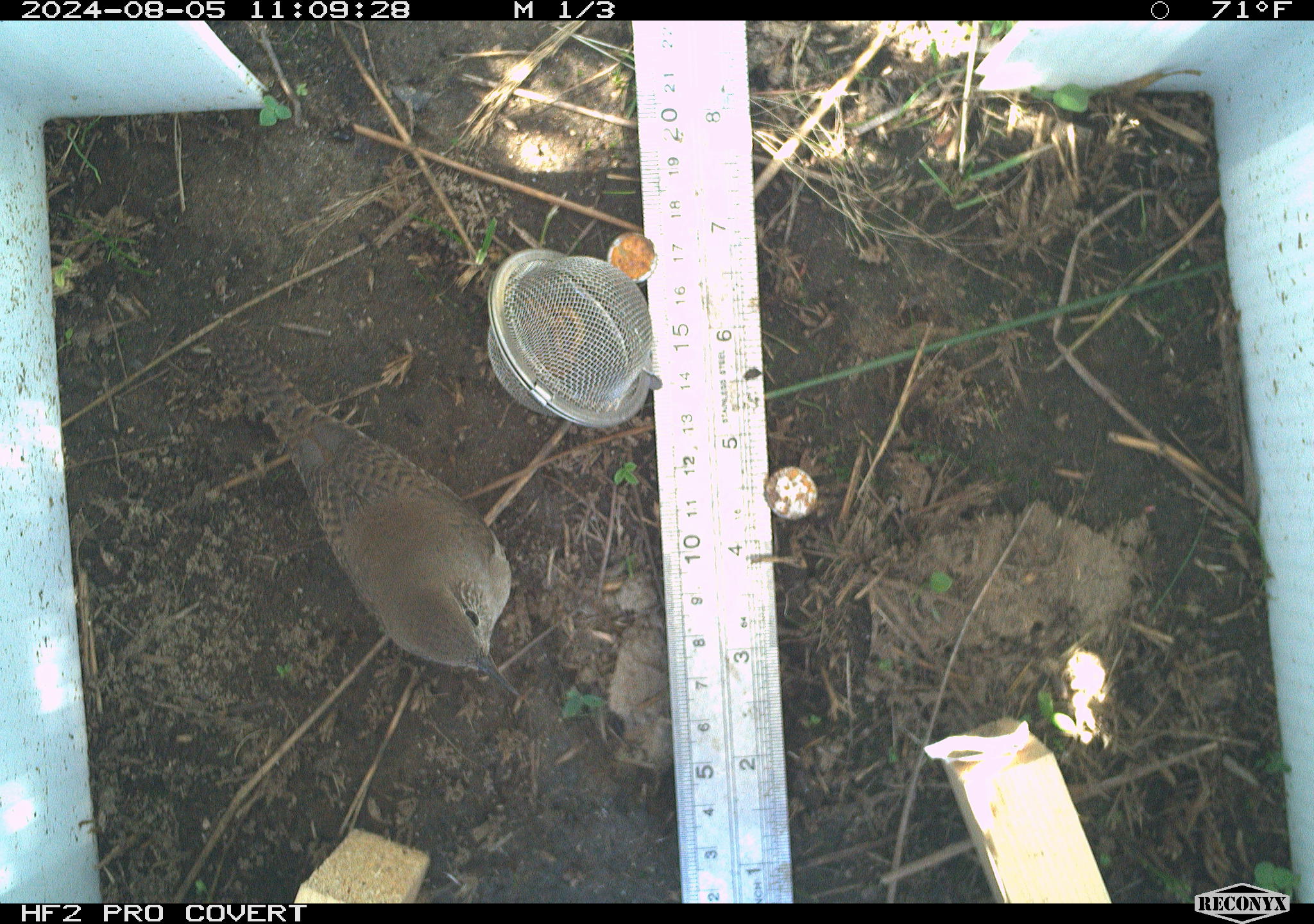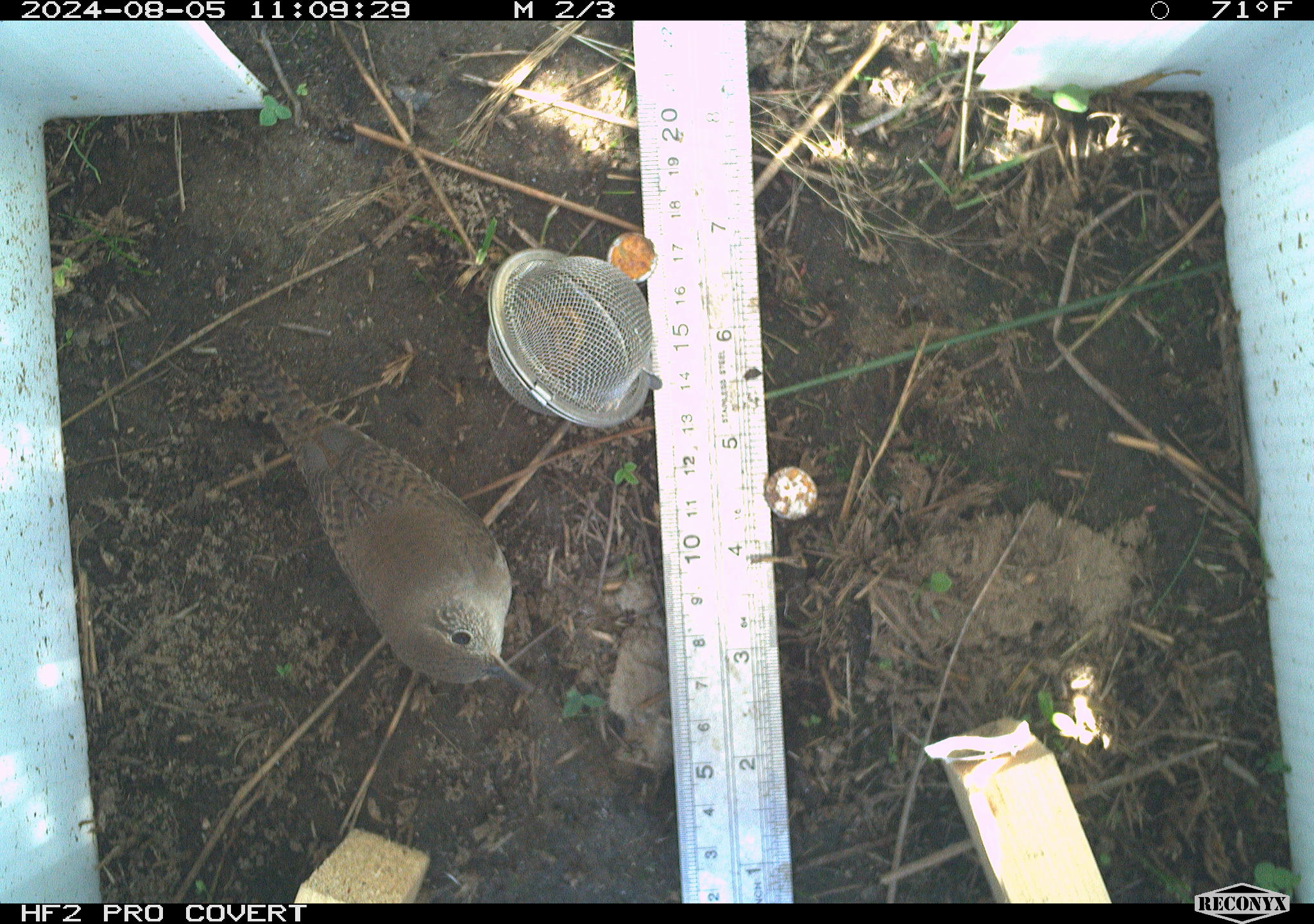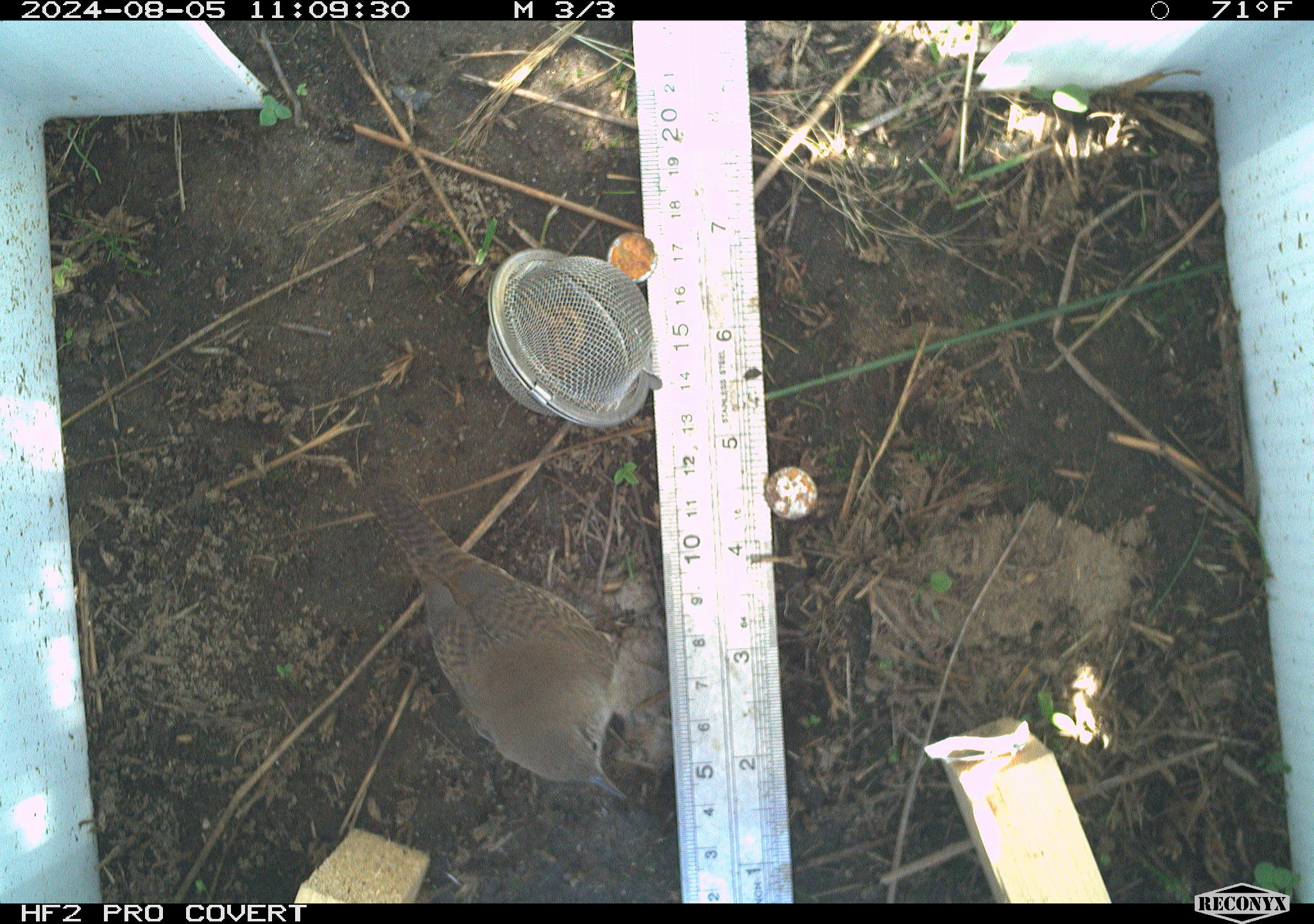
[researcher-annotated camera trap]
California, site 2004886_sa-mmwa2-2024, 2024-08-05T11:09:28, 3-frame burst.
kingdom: Animalia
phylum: Chordata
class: Aves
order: Passeriformes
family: Troglodytidae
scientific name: Troglodytidae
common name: wren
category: troglodytidae family